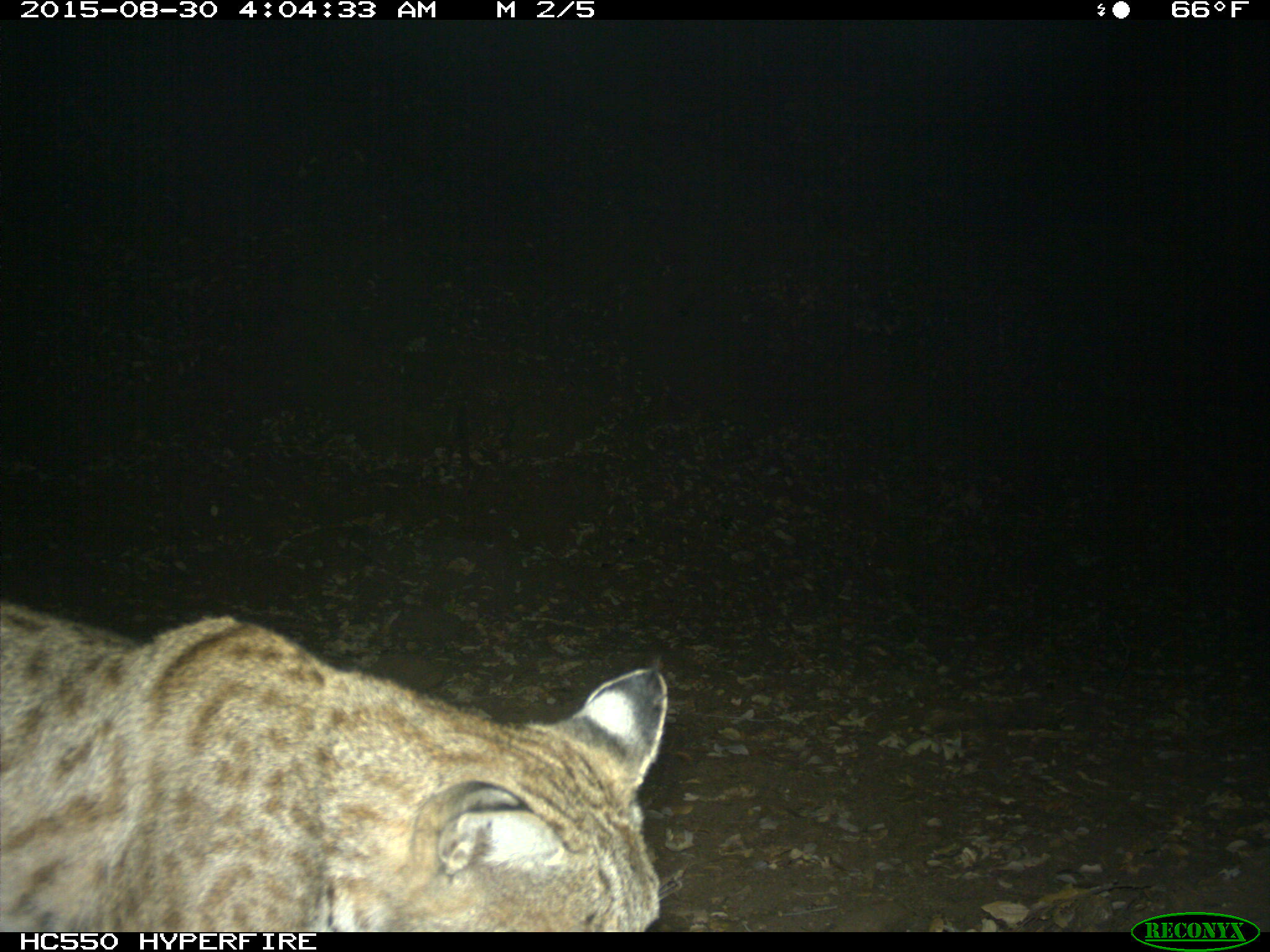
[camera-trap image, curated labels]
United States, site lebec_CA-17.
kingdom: Animalia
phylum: Chordata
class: Mammalia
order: Carnivora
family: Felidae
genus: Lynx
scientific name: Lynx rufus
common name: bobcat